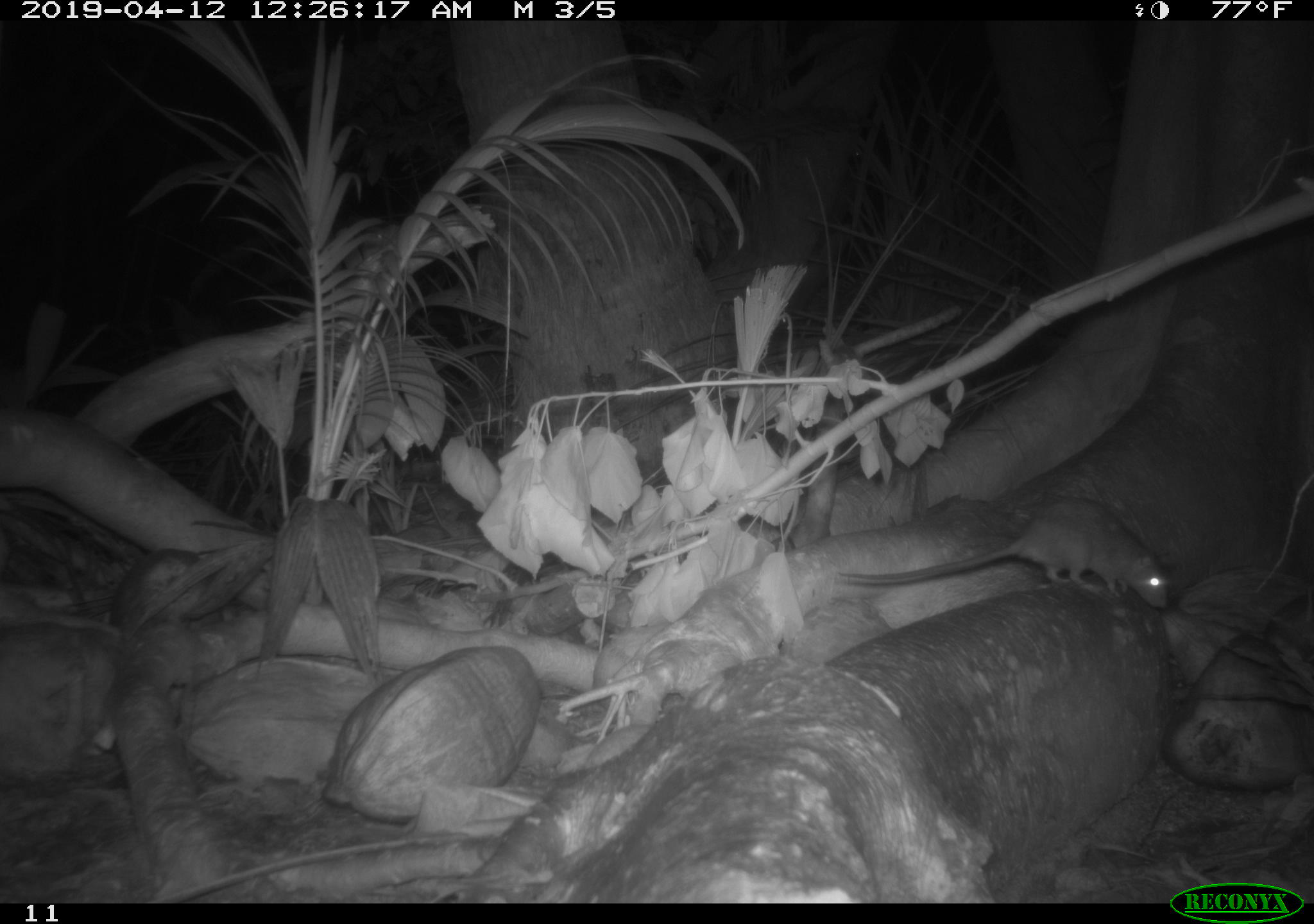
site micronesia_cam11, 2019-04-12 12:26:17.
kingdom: Animalia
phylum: Chordata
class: Mammalia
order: Rodentia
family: Muridae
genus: Rattus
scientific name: Rattus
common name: rat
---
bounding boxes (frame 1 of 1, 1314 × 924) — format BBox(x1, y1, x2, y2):
rat: BBox(822, 498, 1172, 607)